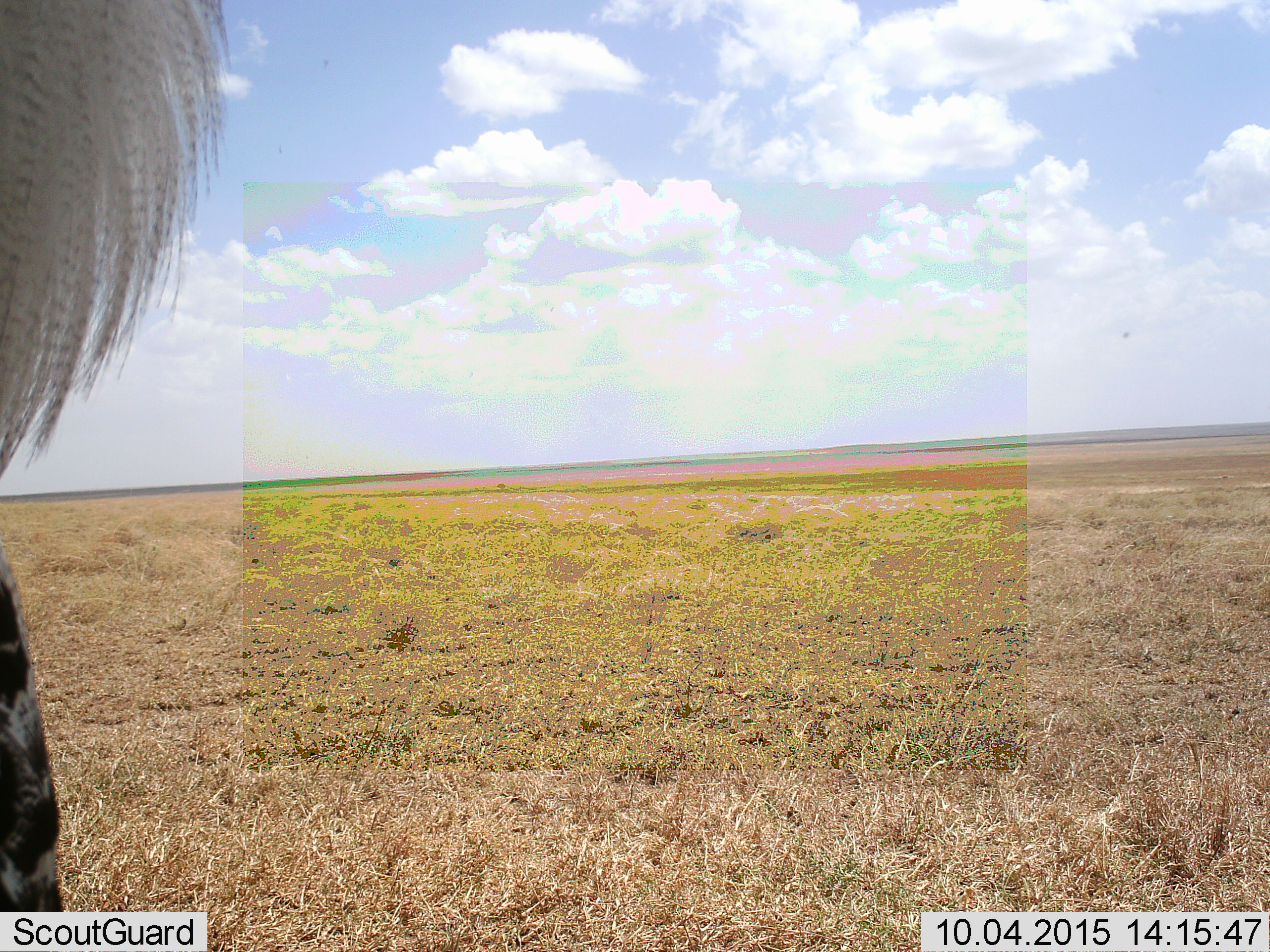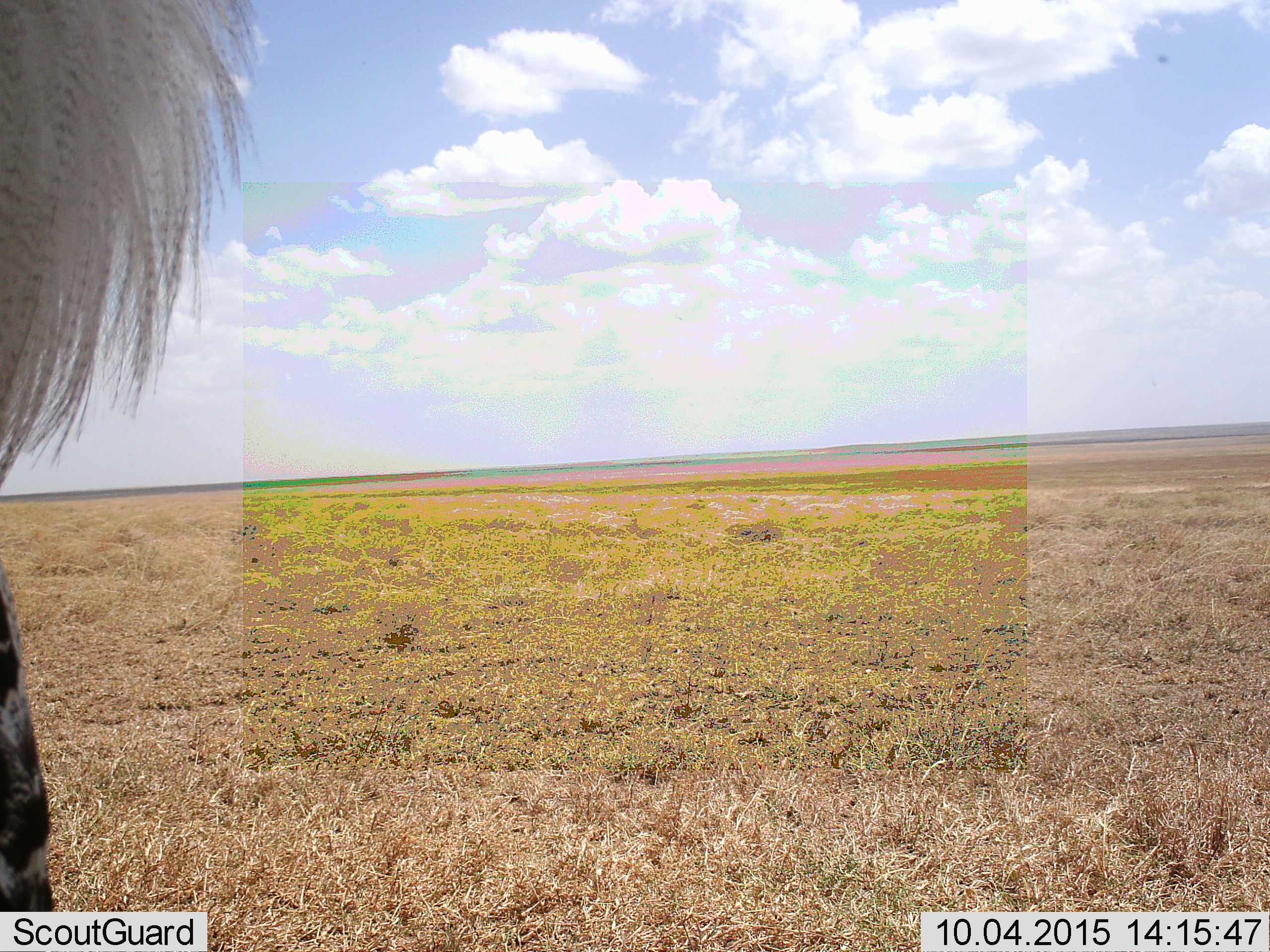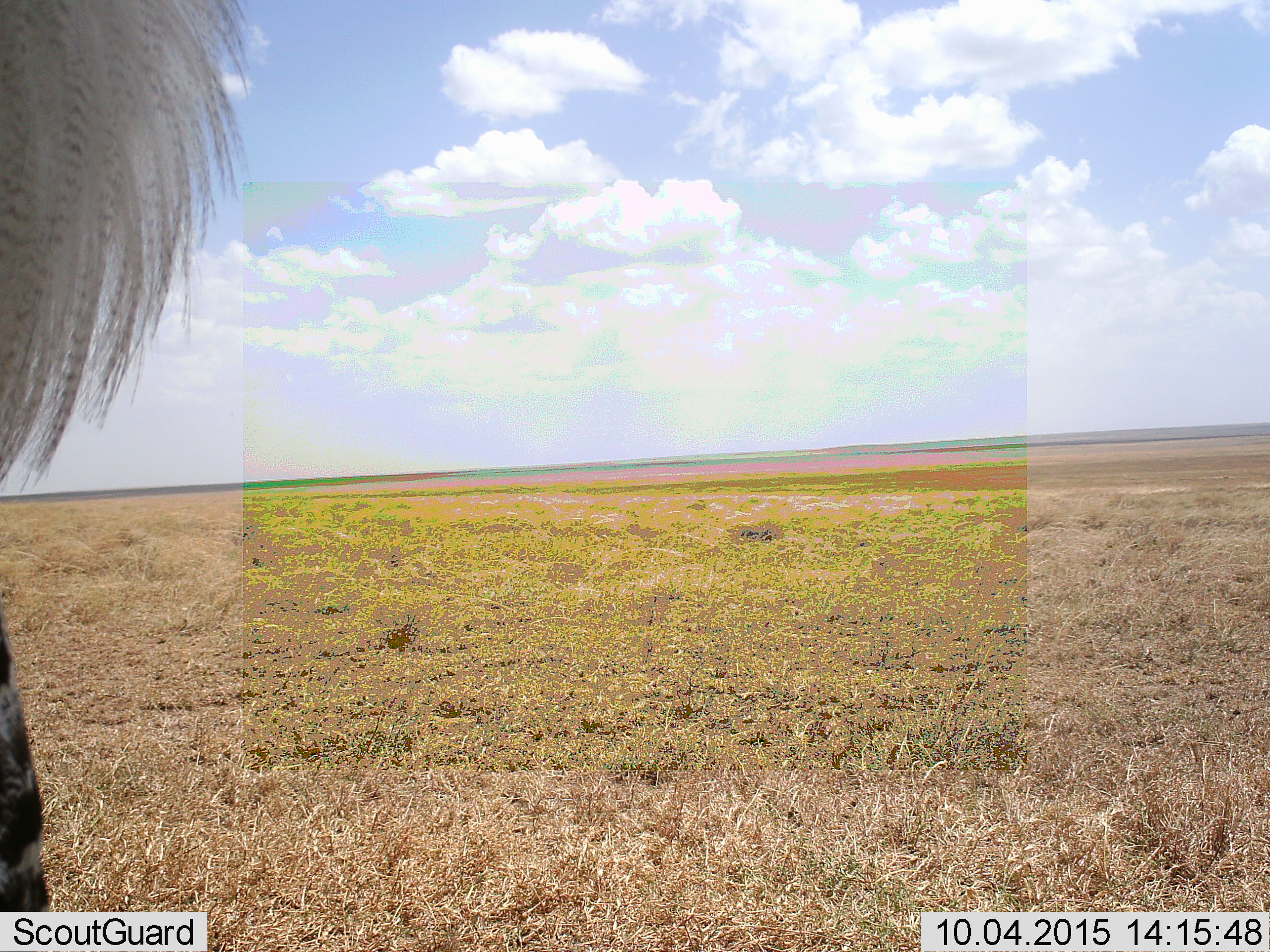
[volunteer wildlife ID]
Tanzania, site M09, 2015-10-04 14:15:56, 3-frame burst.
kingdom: Animalia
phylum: Chordata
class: Aves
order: Otidiformes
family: Otididae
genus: Ardeotis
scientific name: Ardeotis kori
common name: kori bustard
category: koribustard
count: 1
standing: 100%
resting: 0%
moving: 0%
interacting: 0%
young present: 0%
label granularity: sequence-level